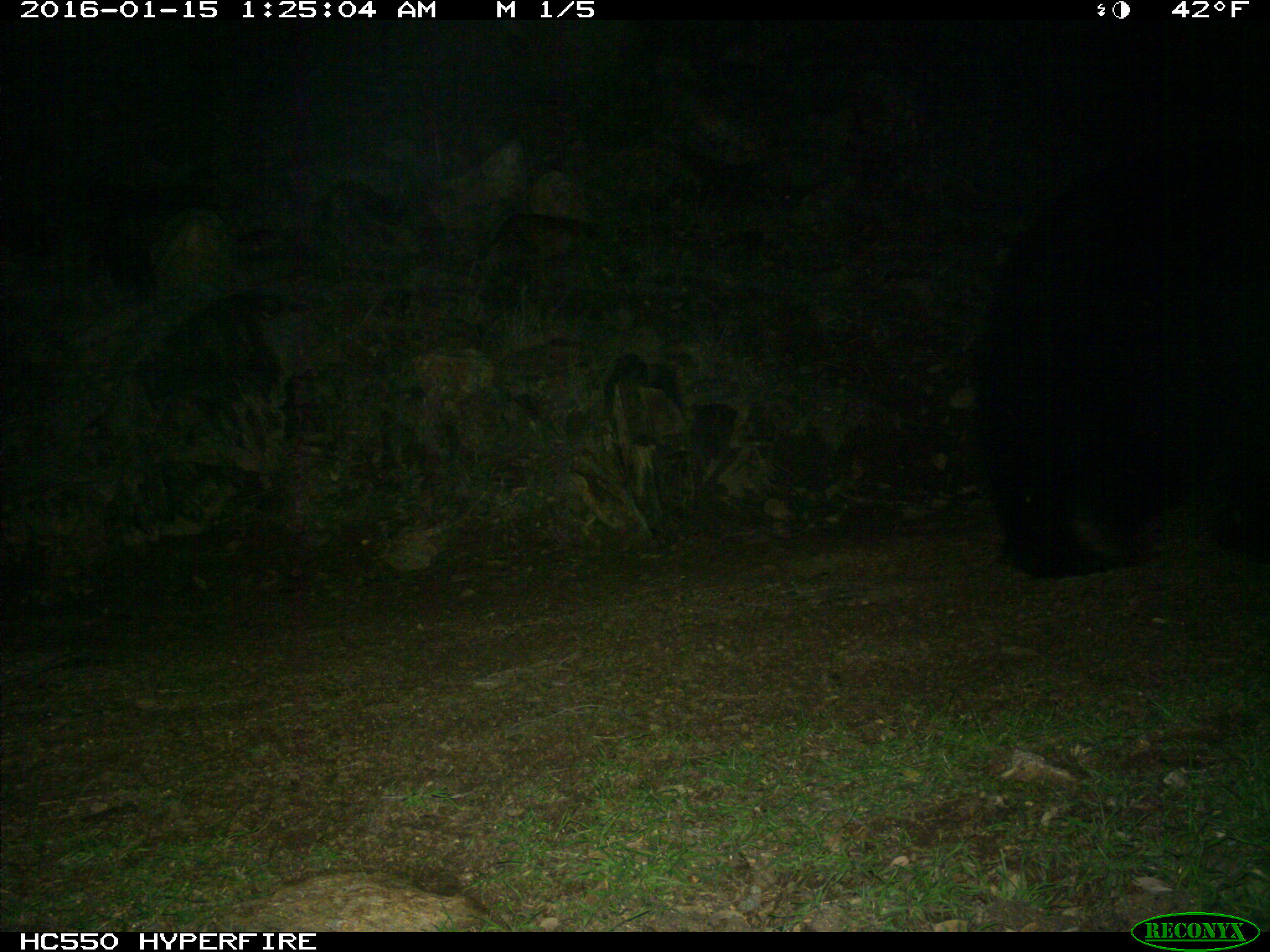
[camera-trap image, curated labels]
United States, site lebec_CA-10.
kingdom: Animalia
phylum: Chordata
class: Mammalia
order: Carnivora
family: Ursidae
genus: Ursus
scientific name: Ursus americanus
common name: american black bear